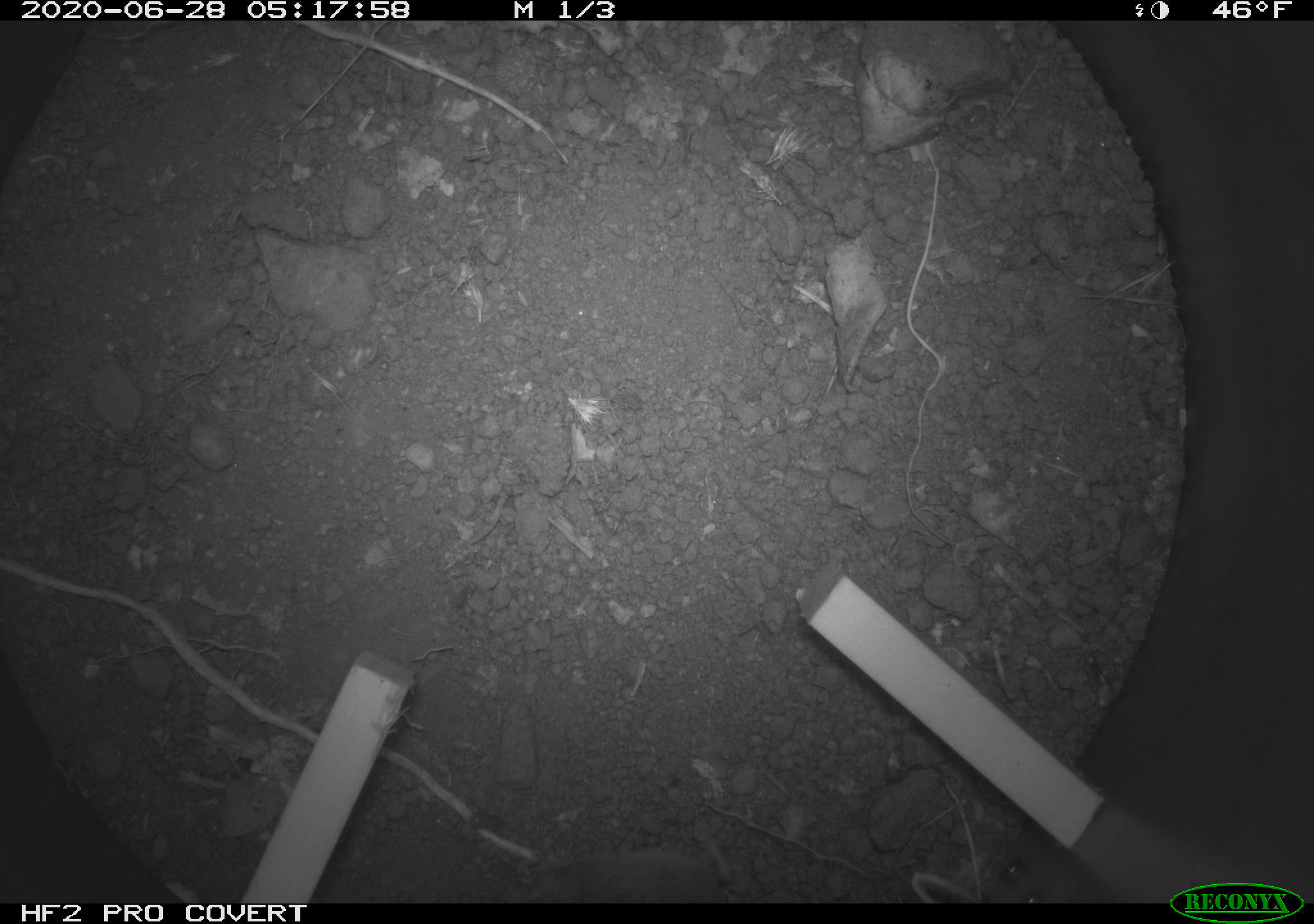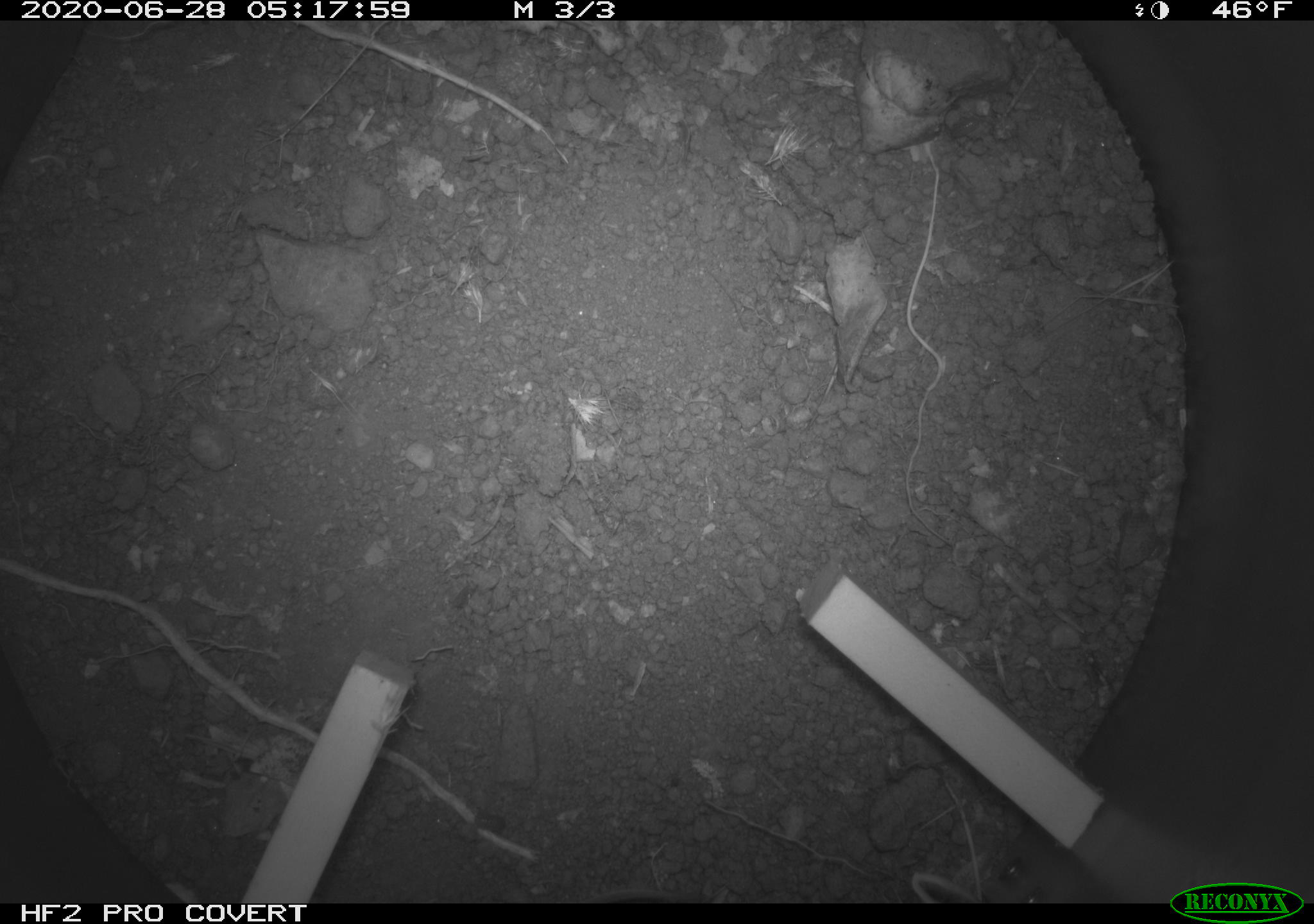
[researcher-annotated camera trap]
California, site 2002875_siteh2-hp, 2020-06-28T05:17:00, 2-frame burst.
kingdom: Animalia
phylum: Chordata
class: Mammalia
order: Eulipotyphla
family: Soricidae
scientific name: Soricidae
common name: shrews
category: soricidae family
Soricidae family (shrews) (Soricidae).